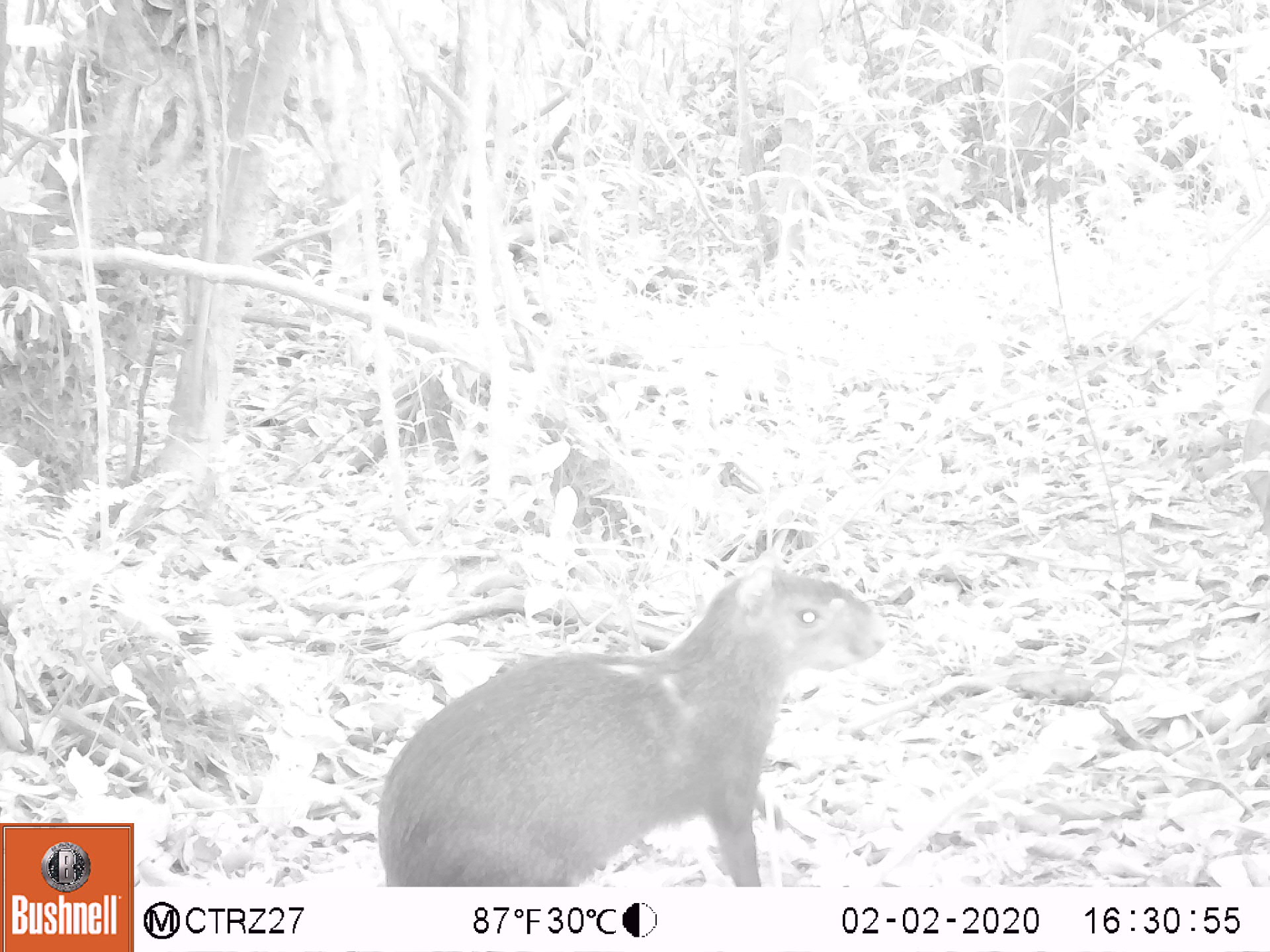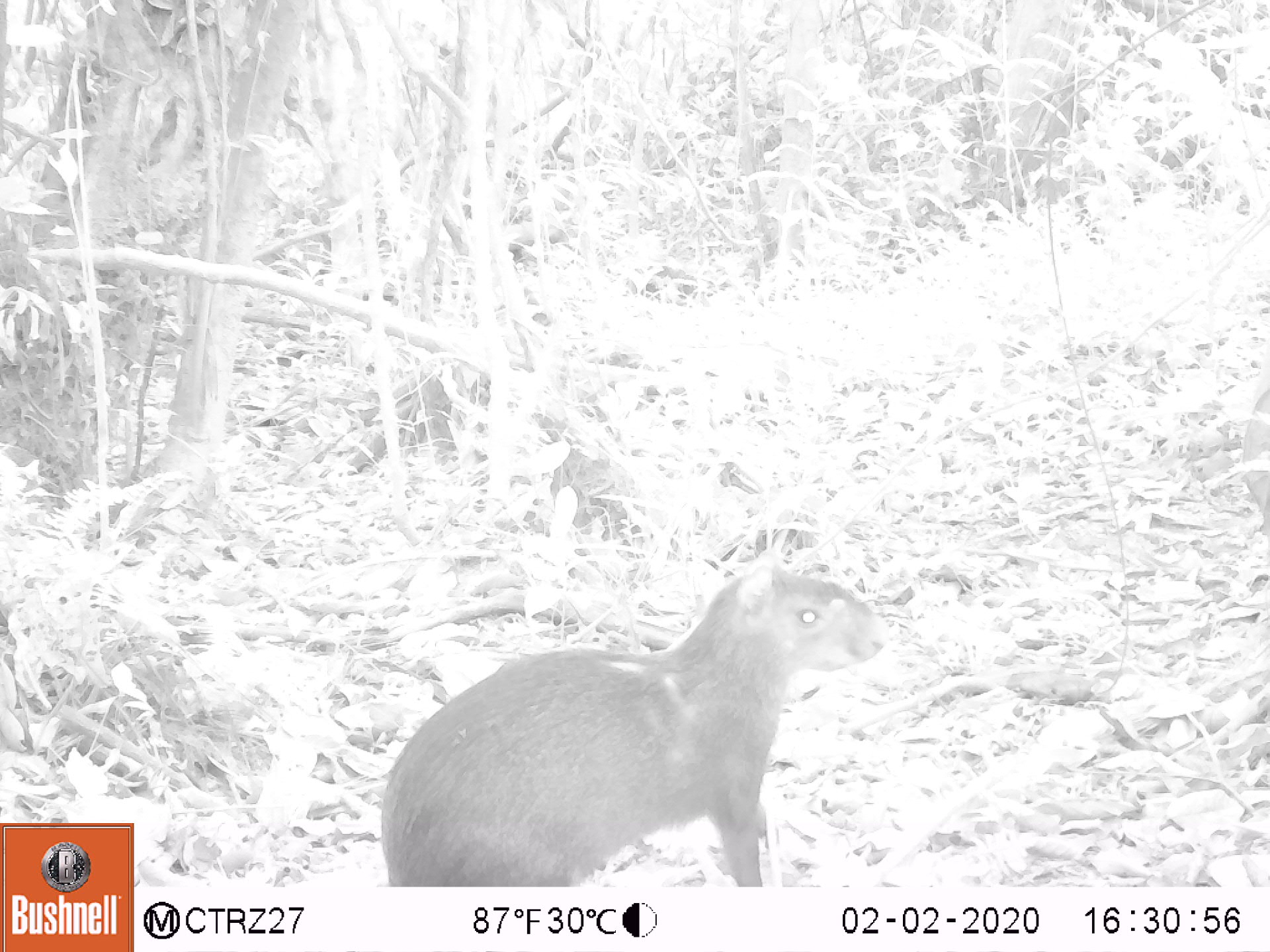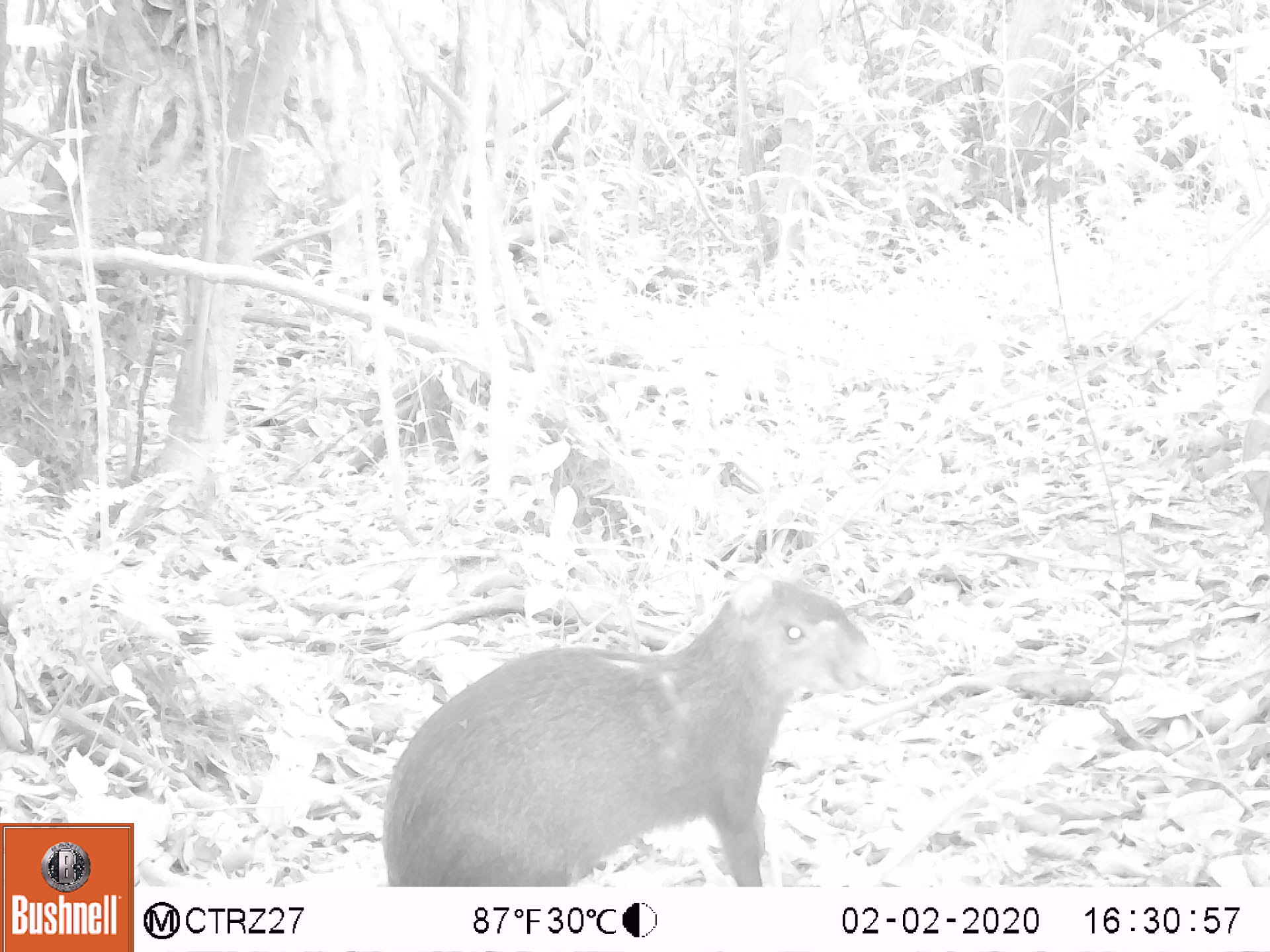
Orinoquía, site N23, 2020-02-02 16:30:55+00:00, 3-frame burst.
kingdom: Animalia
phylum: Chordata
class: Mammalia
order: Rodentia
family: Dasyproctidae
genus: Dasyprocta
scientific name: Dasyprocta fuliginosa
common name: black agouti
Black agouti (Dasyprocta fuliginosa).